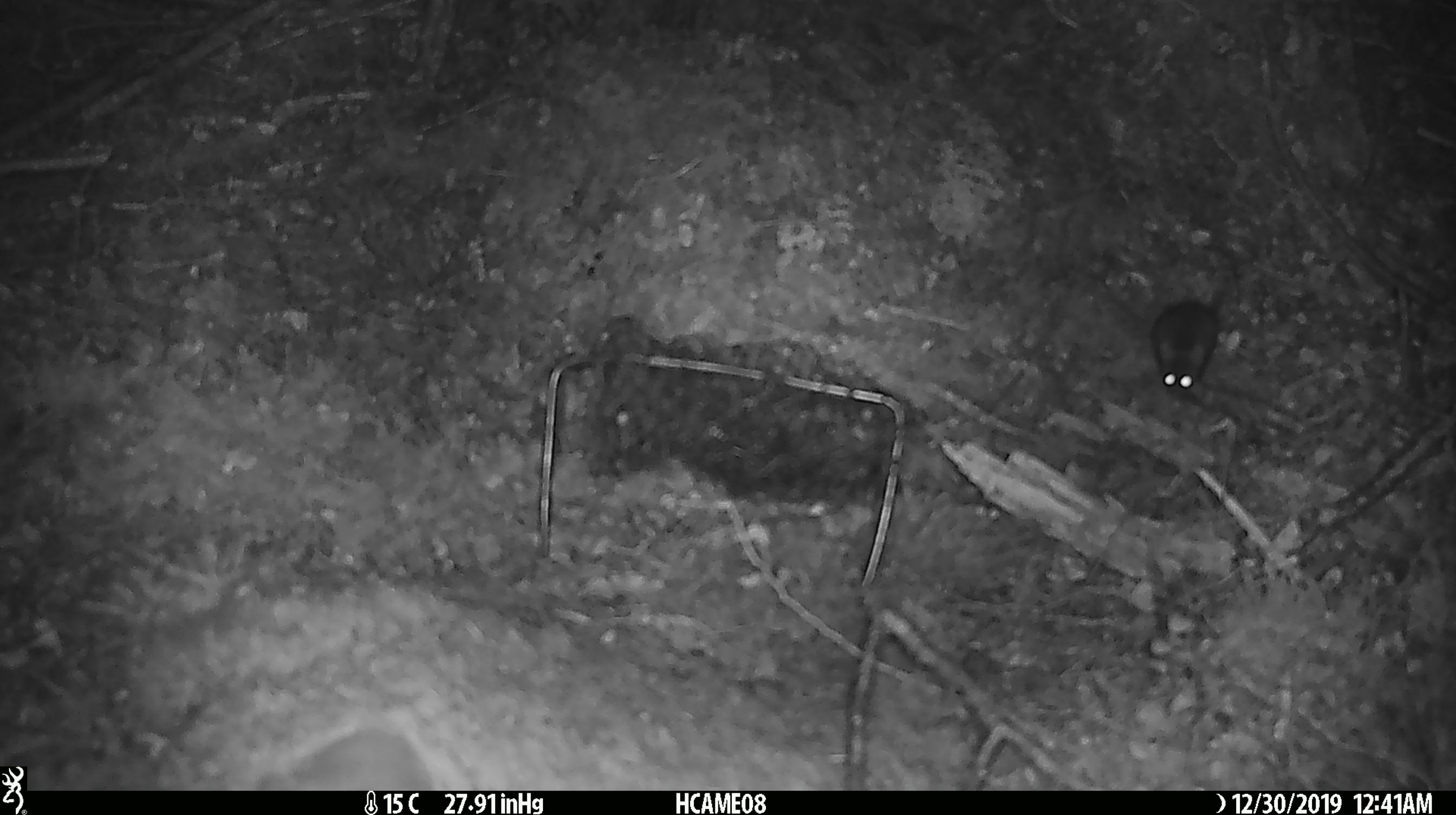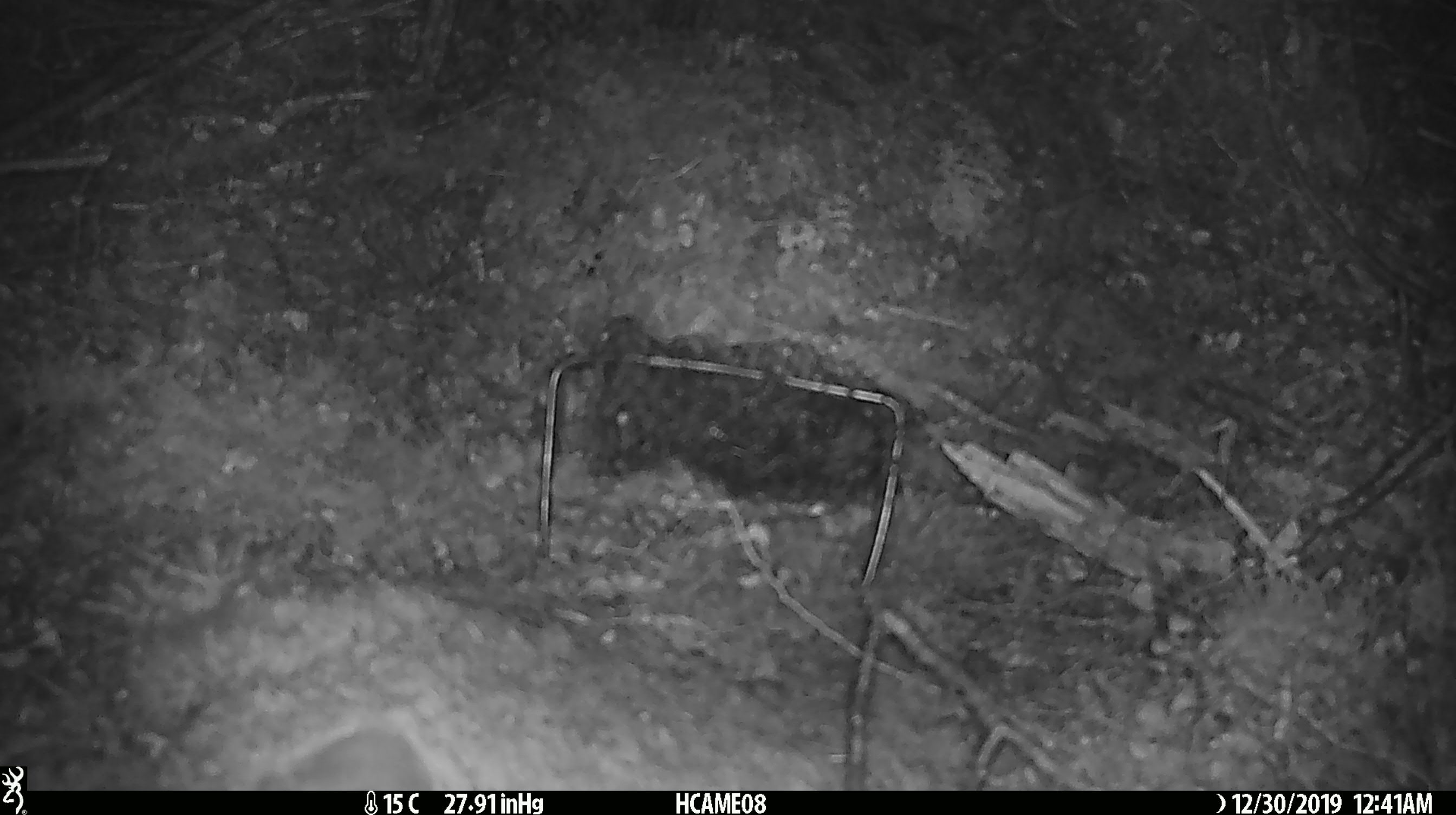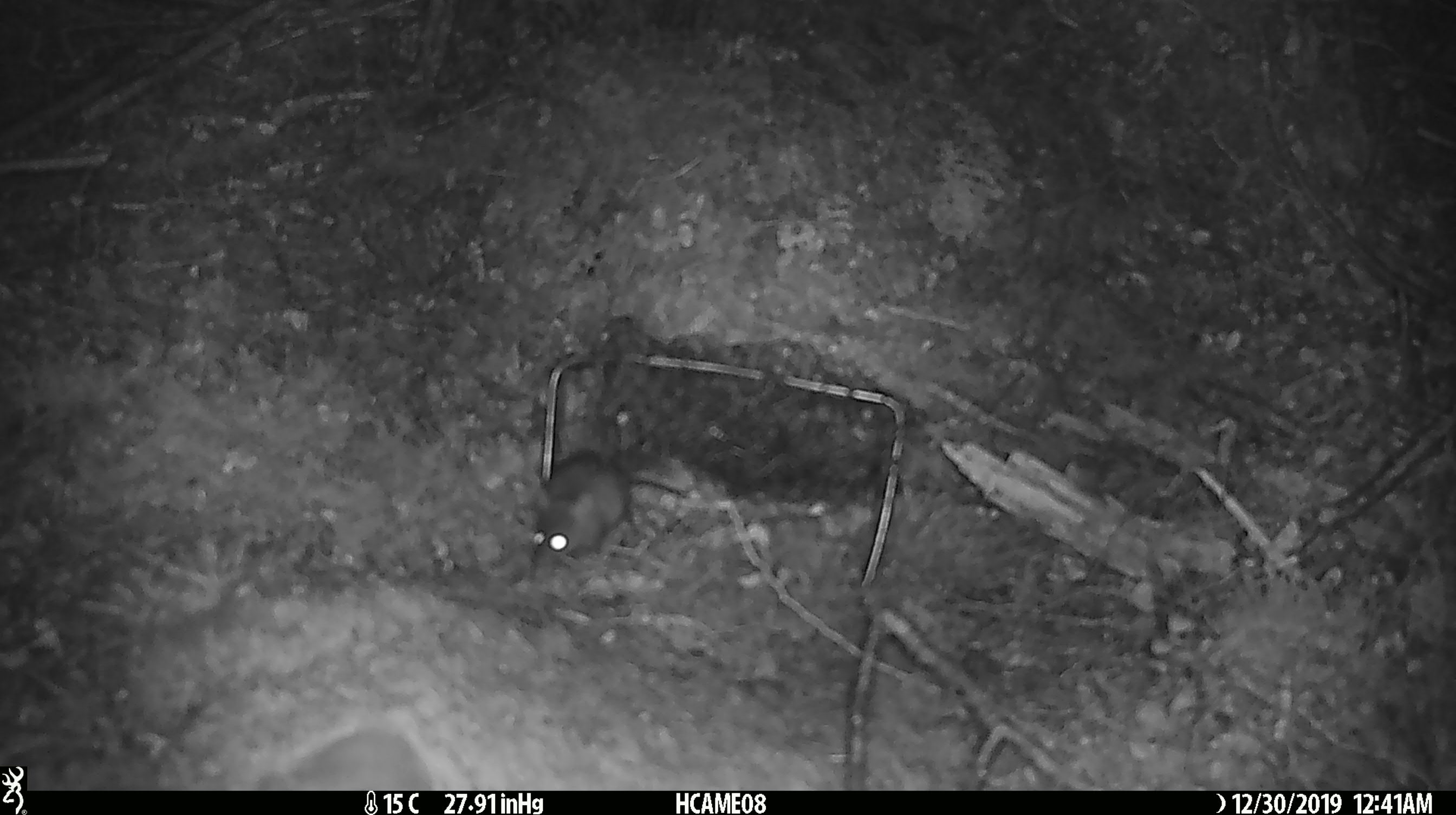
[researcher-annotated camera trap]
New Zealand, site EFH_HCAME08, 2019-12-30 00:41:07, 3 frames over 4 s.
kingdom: Animalia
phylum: Chordata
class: Mammalia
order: Rodentia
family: Muridae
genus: Mus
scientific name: Mus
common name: mouse